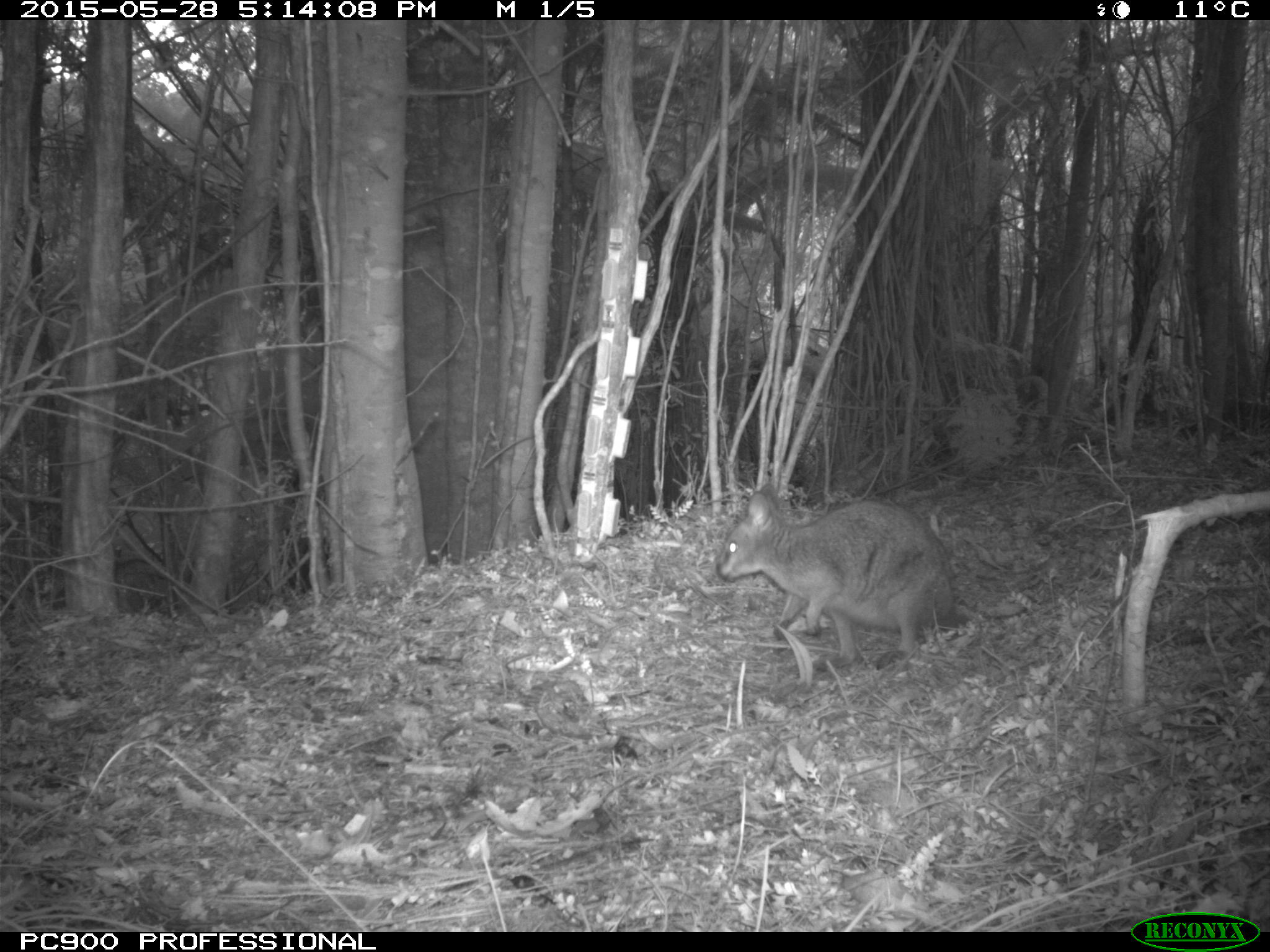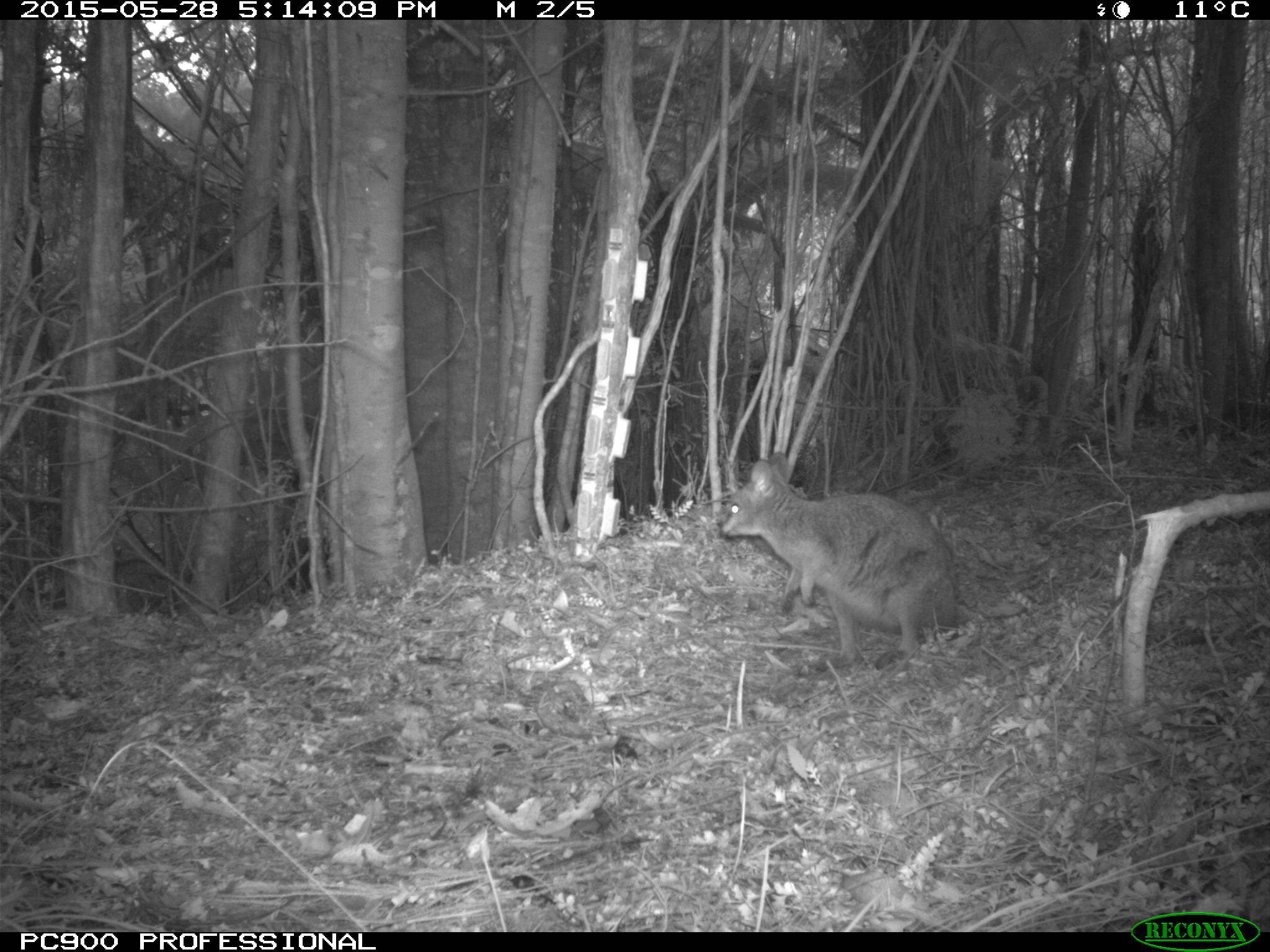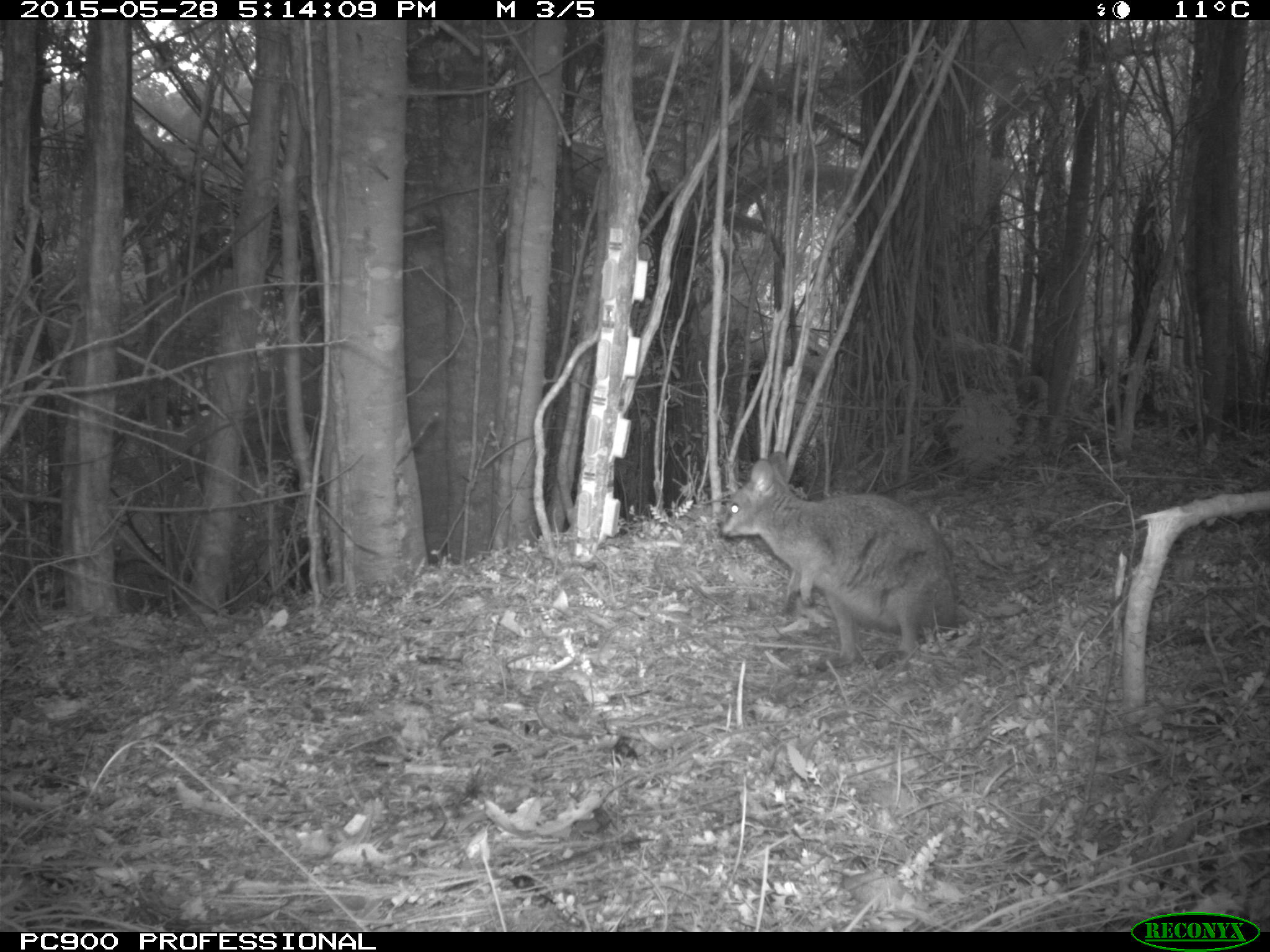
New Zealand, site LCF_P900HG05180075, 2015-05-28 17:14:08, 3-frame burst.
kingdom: Animalia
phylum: Chordata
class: Mammalia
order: Diprotodontia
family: Macropodidae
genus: Notamacropus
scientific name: Notamacropus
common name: wallaby